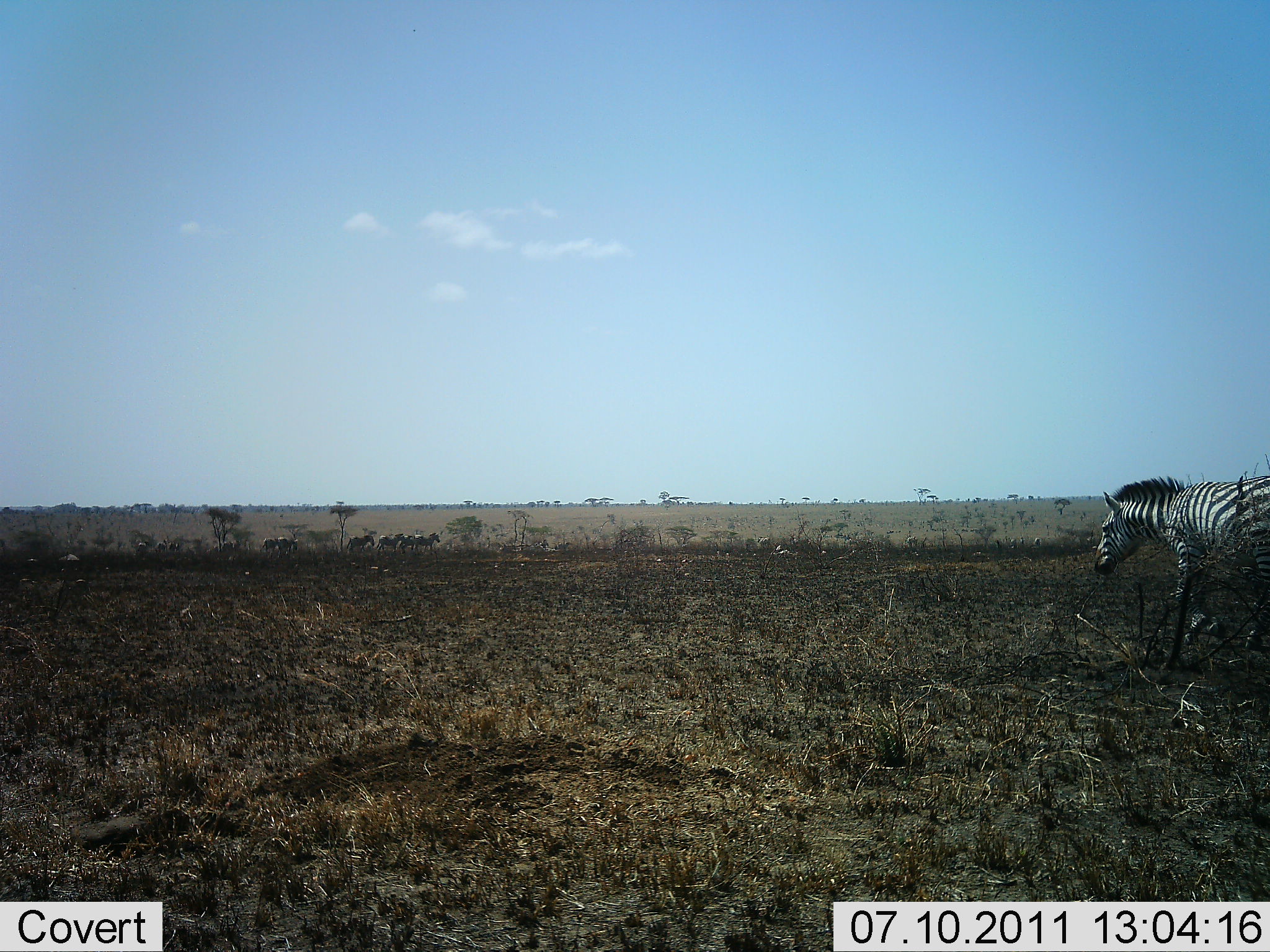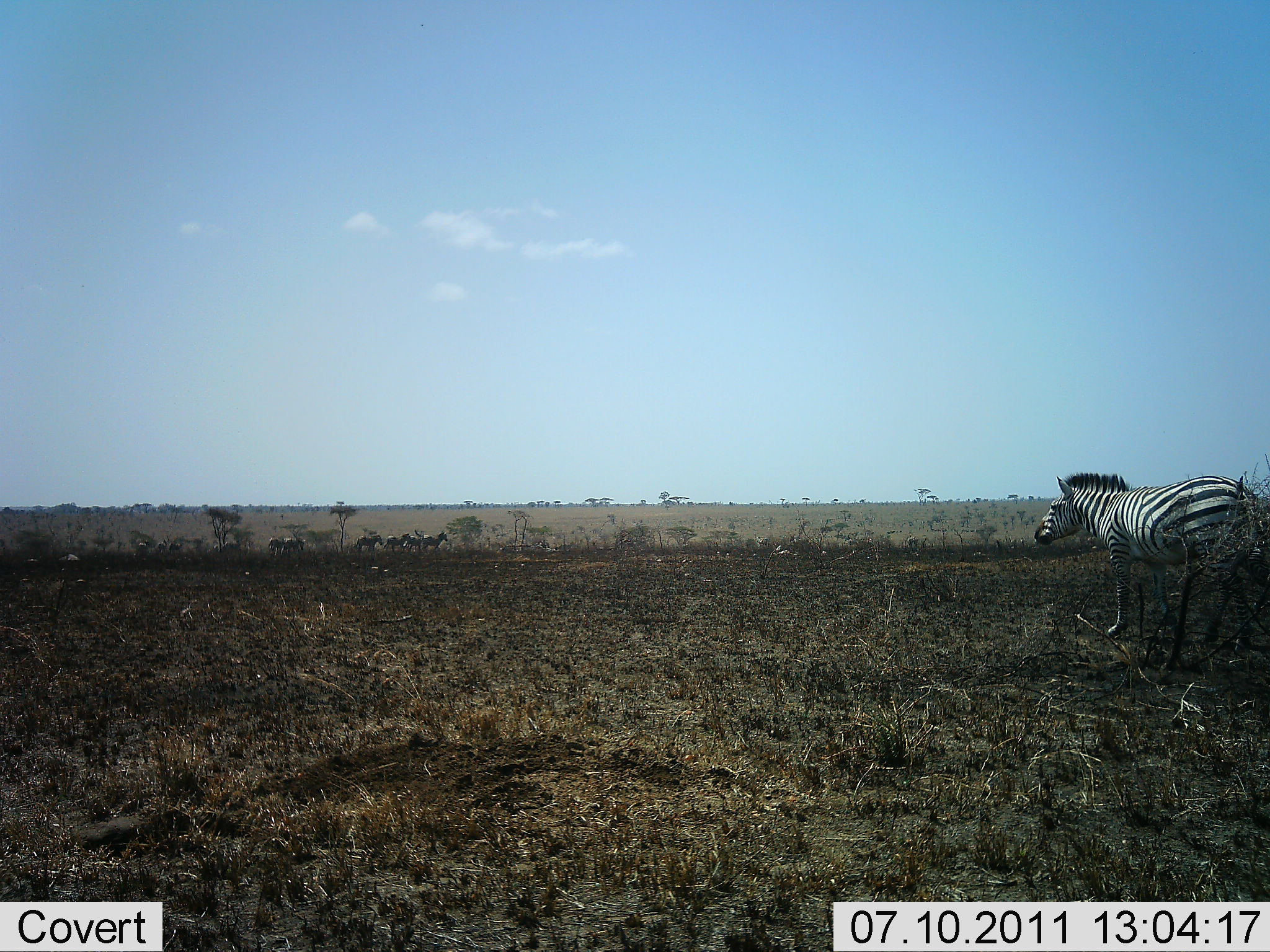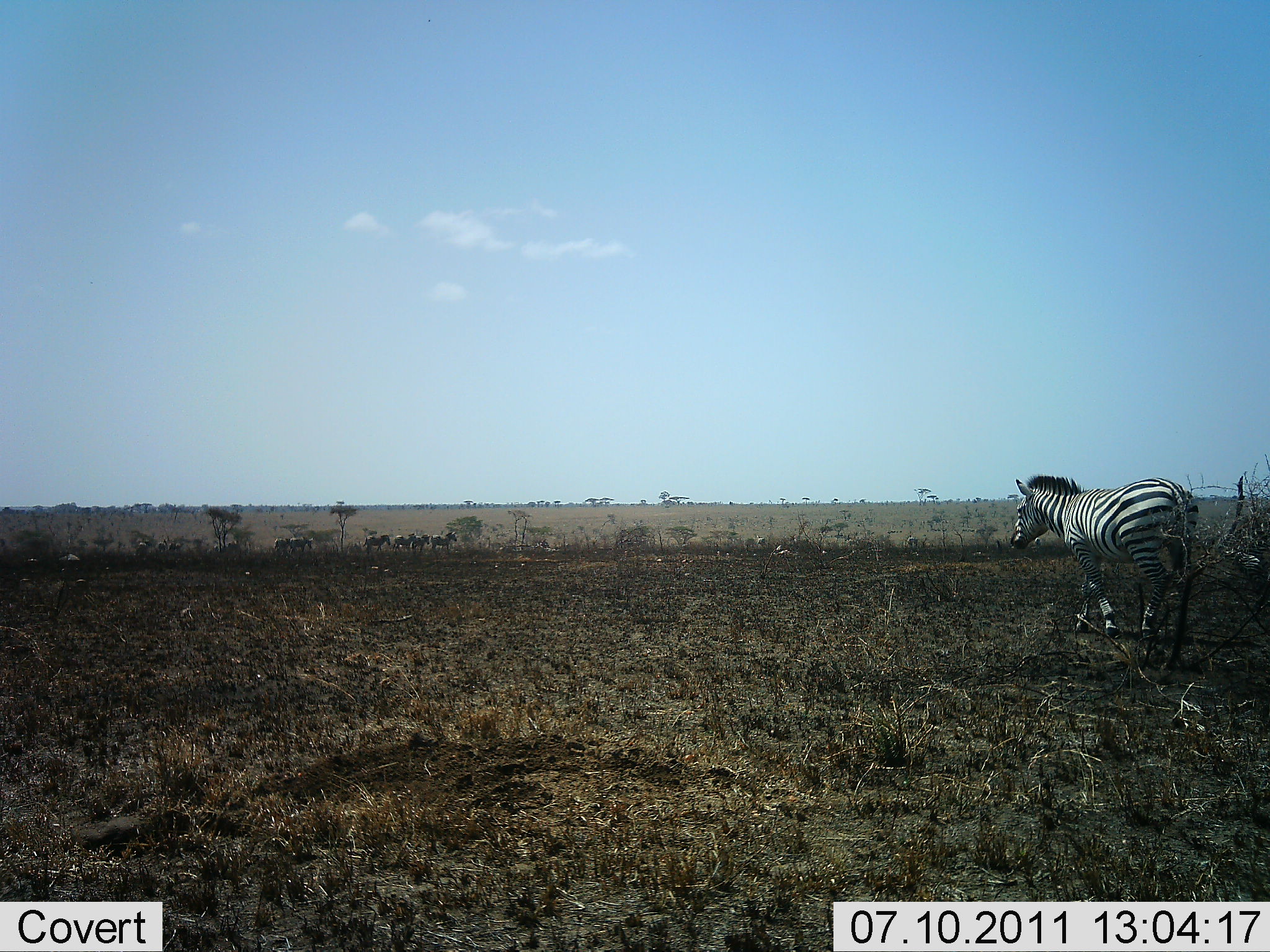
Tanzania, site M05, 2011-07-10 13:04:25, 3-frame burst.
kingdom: Animalia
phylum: Chordata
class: Mammalia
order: Perissodactyla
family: Equidae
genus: Equus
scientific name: Equus quagga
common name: plains zebra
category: zebra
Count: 2.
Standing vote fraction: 18%.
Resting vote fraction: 0%.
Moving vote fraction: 94%.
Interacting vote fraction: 0%.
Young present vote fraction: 0%.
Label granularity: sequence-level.